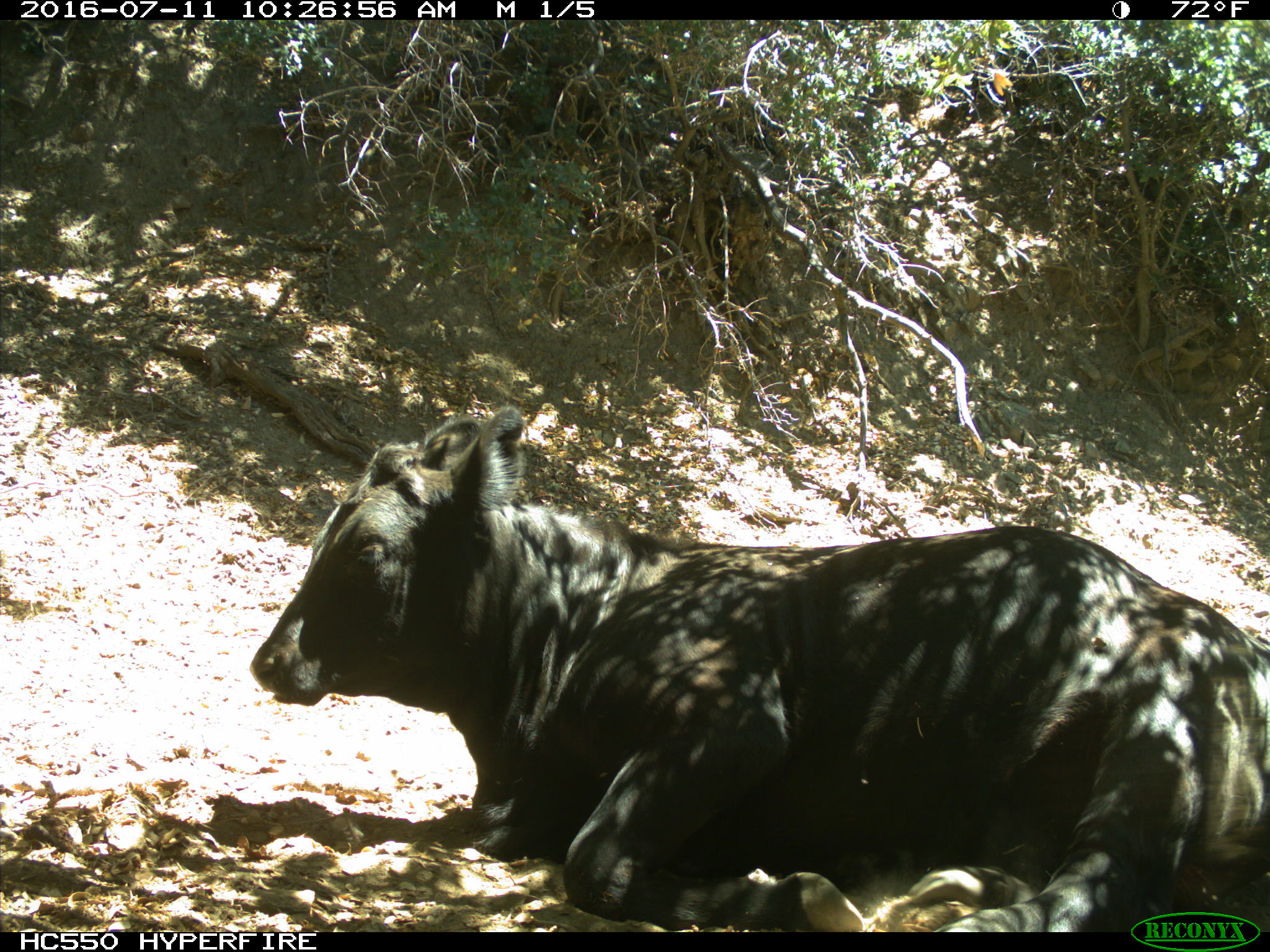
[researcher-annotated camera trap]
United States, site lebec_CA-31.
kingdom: Animalia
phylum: Chordata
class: Mammalia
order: Artiodactyla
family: Bovidae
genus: Bos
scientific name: Bos taurus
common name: domestic cow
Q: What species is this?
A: Bos taurus (domestic cow).